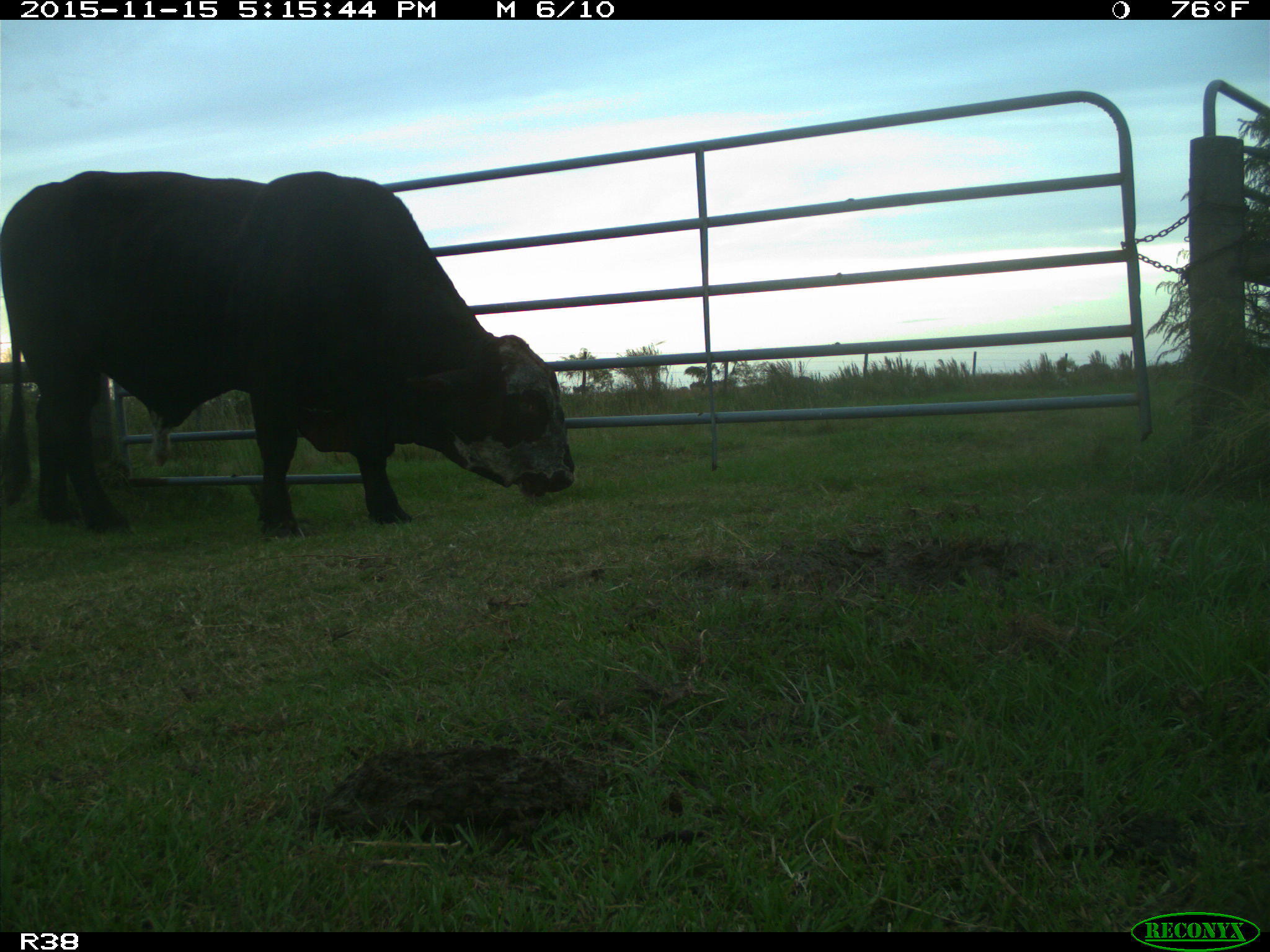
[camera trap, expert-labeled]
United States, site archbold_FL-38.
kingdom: Animalia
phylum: Chordata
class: Mammalia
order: Artiodactyla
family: Bovidae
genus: Bos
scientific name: Bos taurus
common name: domestic cow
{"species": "Bos taurus (domestic cow)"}